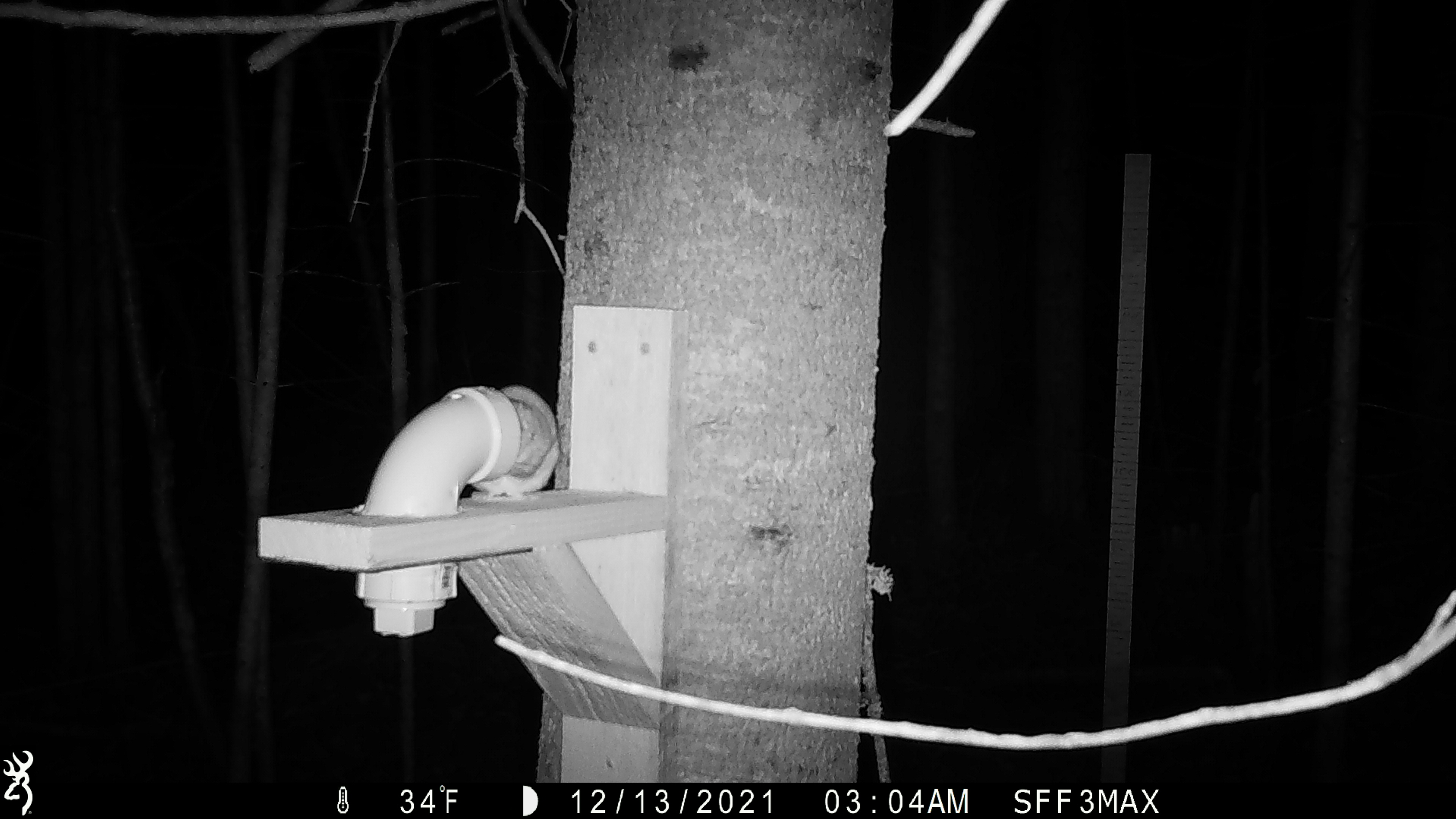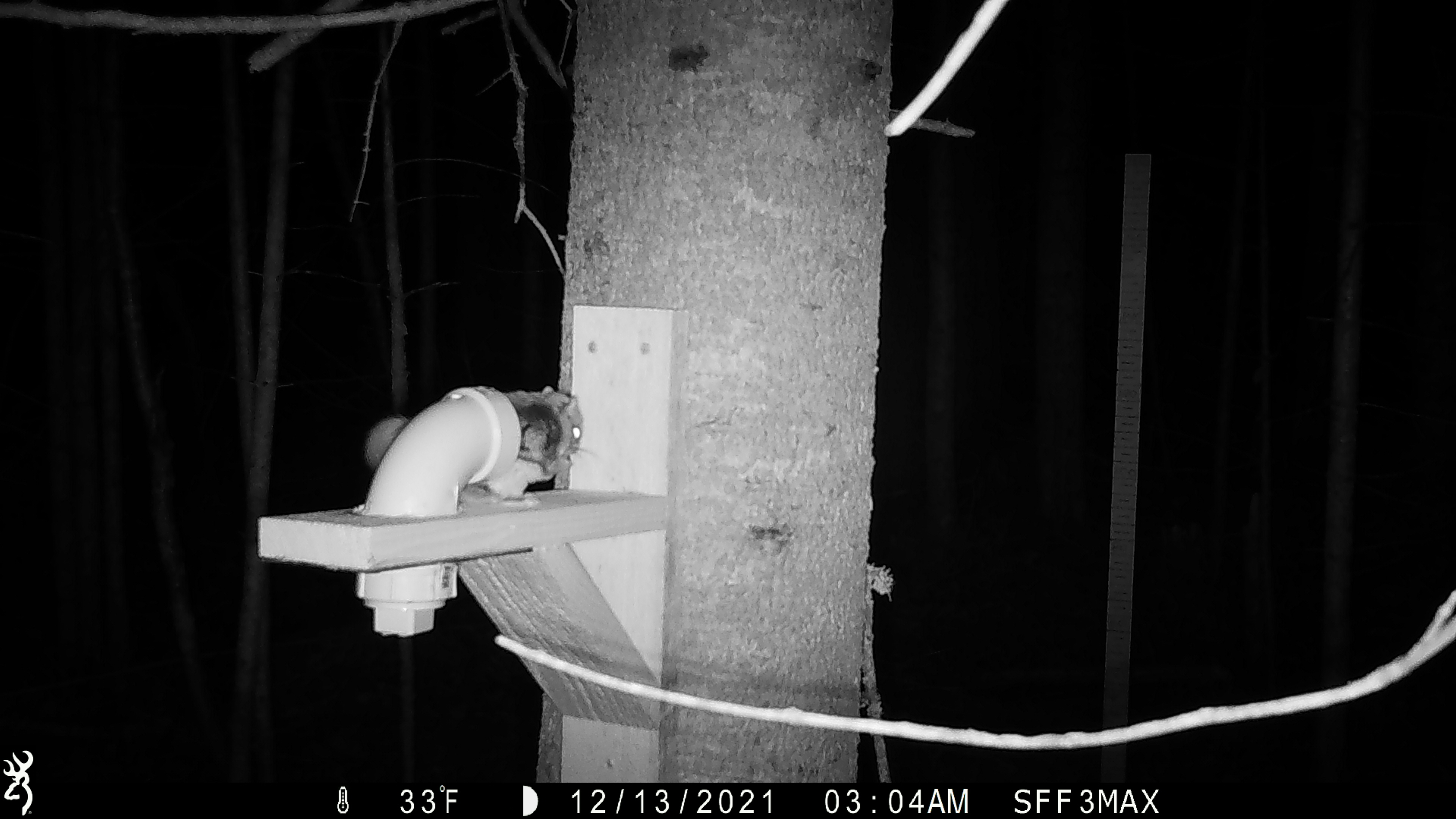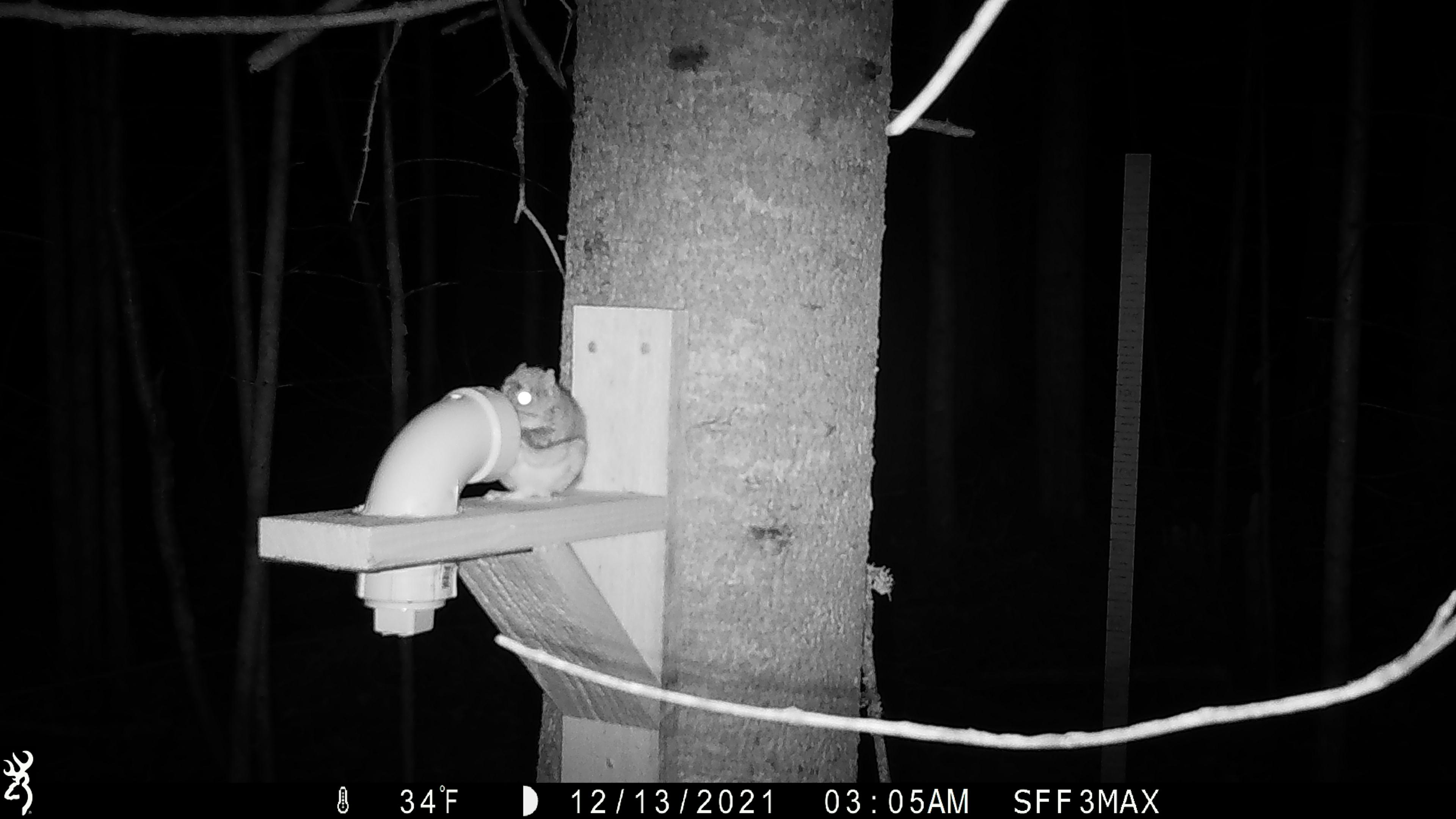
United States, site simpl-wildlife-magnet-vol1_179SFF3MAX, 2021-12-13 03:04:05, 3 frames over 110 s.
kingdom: Animalia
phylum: Chordata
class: Mammalia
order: Rodentia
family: Sciuridae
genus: Glaucomys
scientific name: Glaucomys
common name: flying squirrel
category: flying squirrel sp.